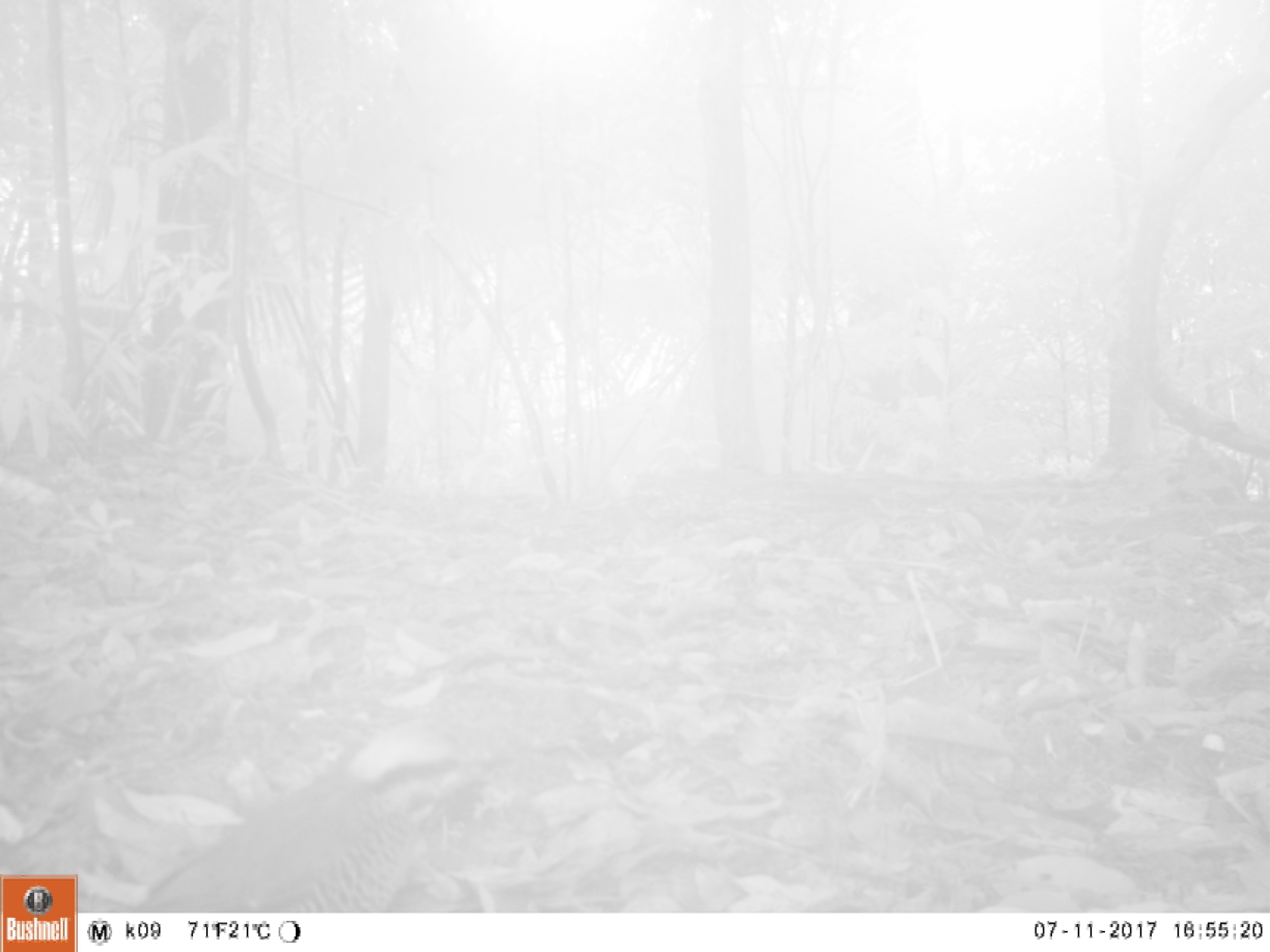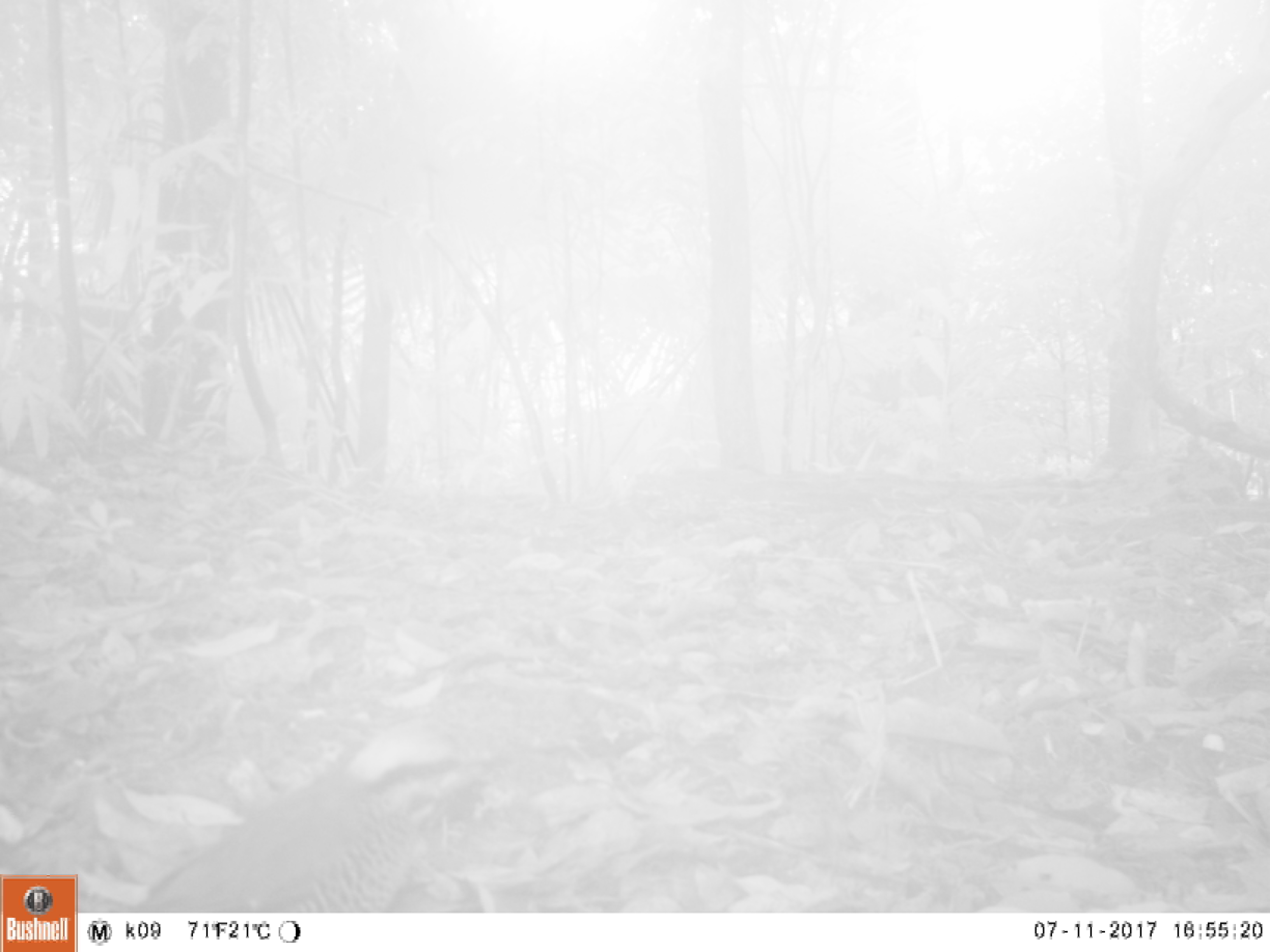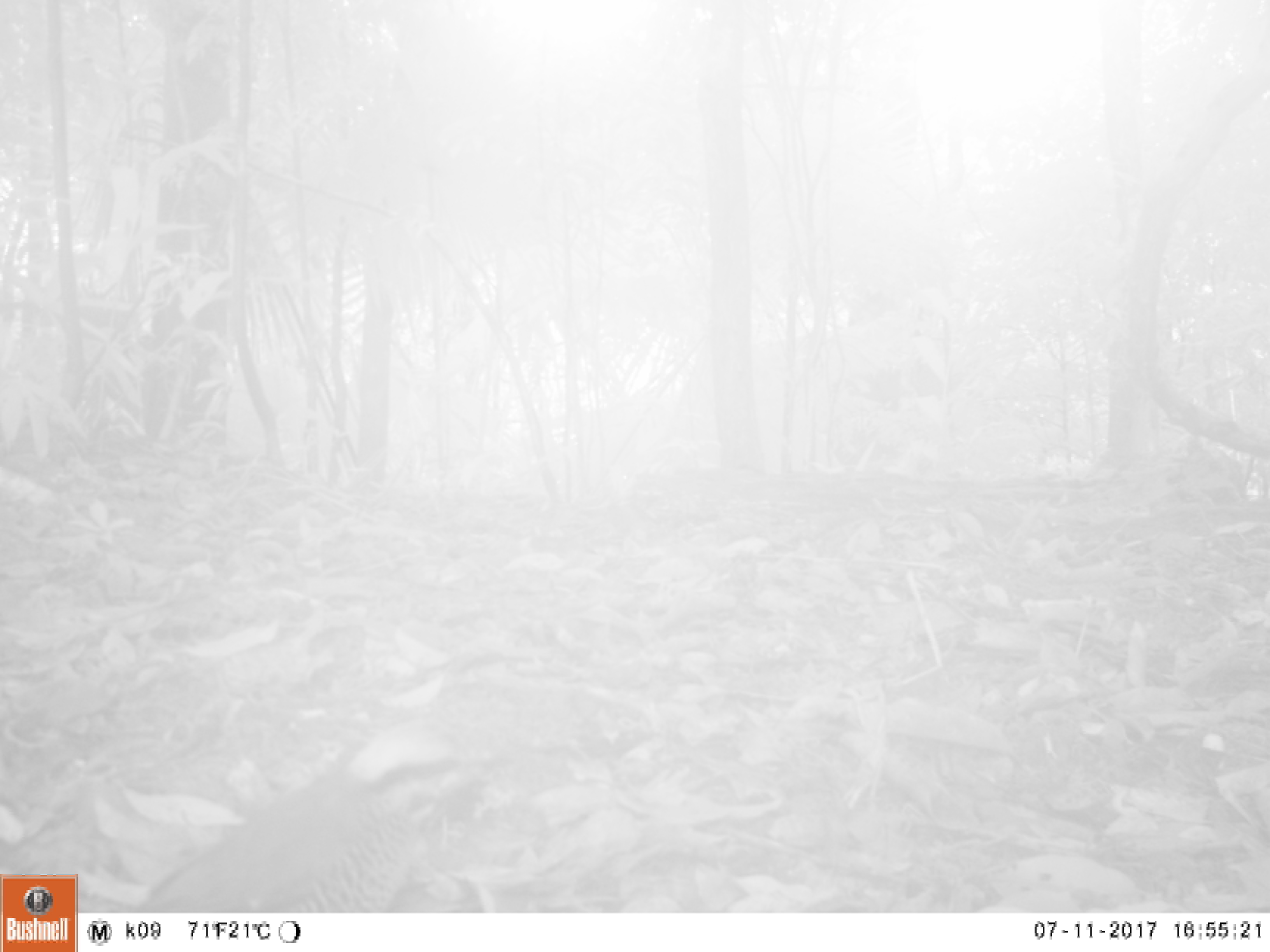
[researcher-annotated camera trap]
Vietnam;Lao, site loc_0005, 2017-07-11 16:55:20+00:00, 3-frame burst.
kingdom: Animalia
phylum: Chordata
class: Aves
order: Passeriformes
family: Pittidae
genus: Hydrornis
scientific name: Hydrornis cyaneus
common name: blue pitta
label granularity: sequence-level